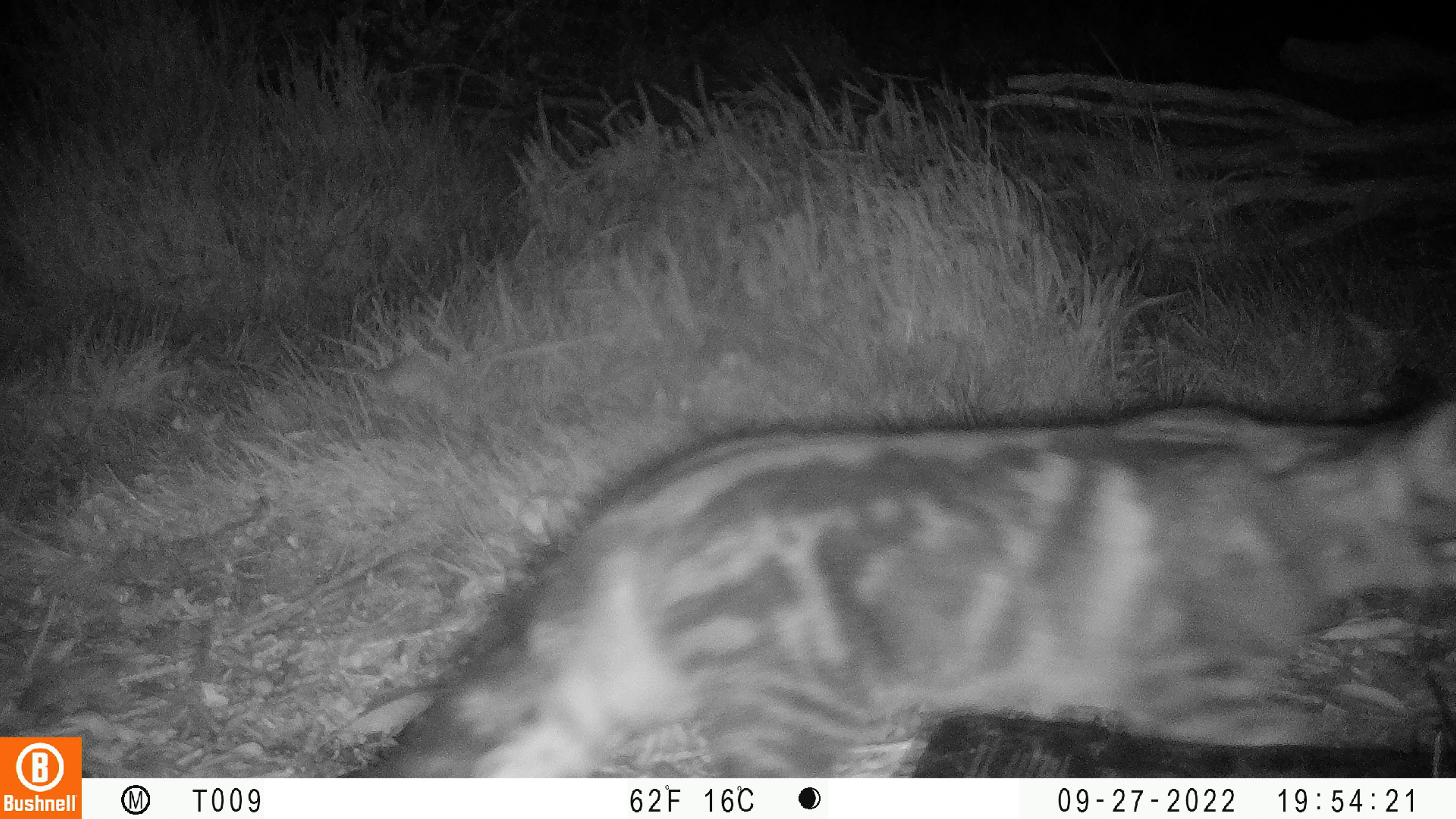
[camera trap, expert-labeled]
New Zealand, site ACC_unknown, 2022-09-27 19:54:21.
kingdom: Animalia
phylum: Chordata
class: Mammalia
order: Carnivora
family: Felidae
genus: Felis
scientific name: Felis catus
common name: domestic cat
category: cat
Cat (domestic cat) (Felis catus).